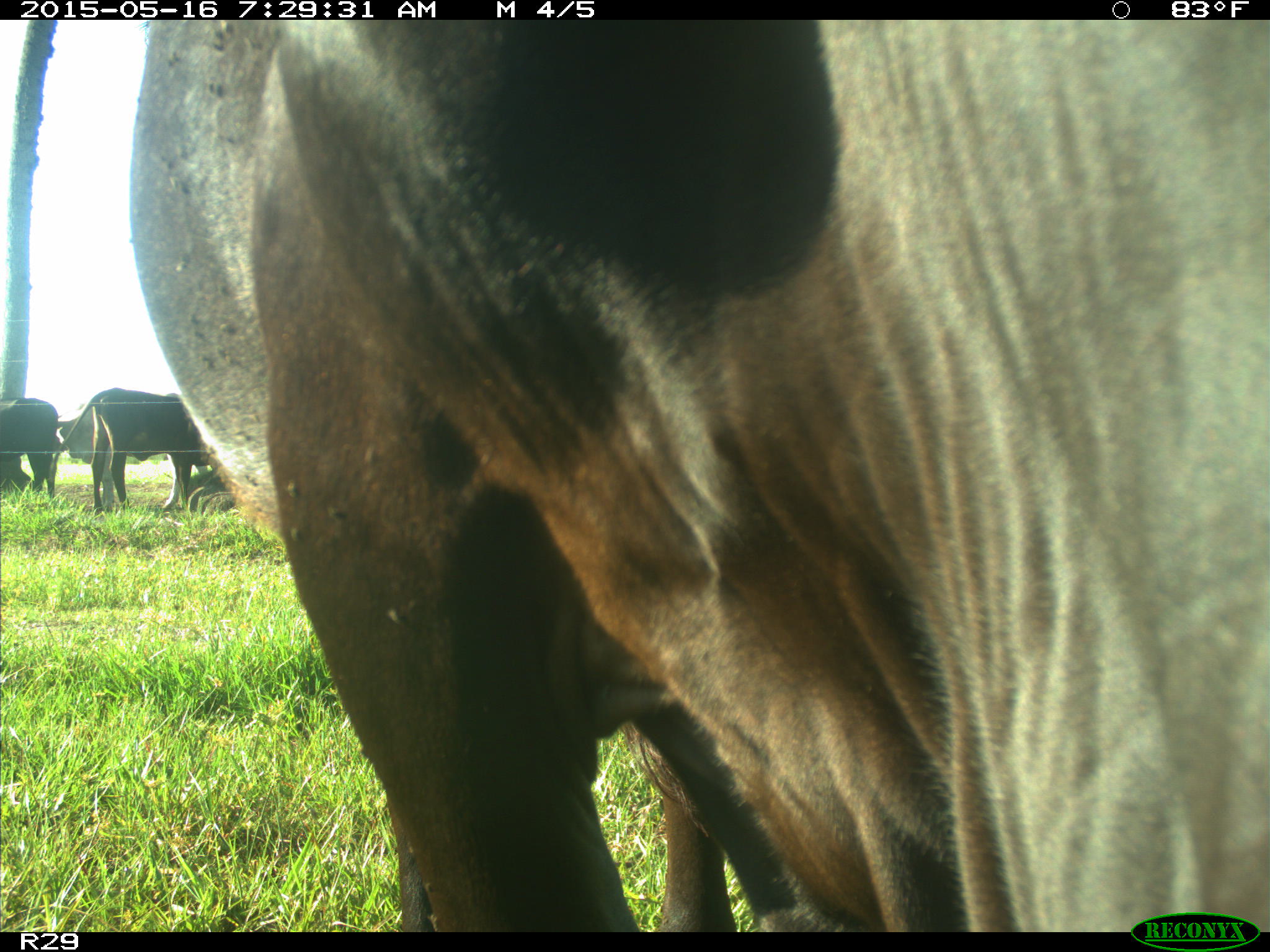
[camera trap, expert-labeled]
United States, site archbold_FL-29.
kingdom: Animalia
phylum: Chordata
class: Mammalia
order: Artiodactyla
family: Bovidae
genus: Bos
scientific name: Bos taurus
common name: domestic cow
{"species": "Bos taurus (domestic cow)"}